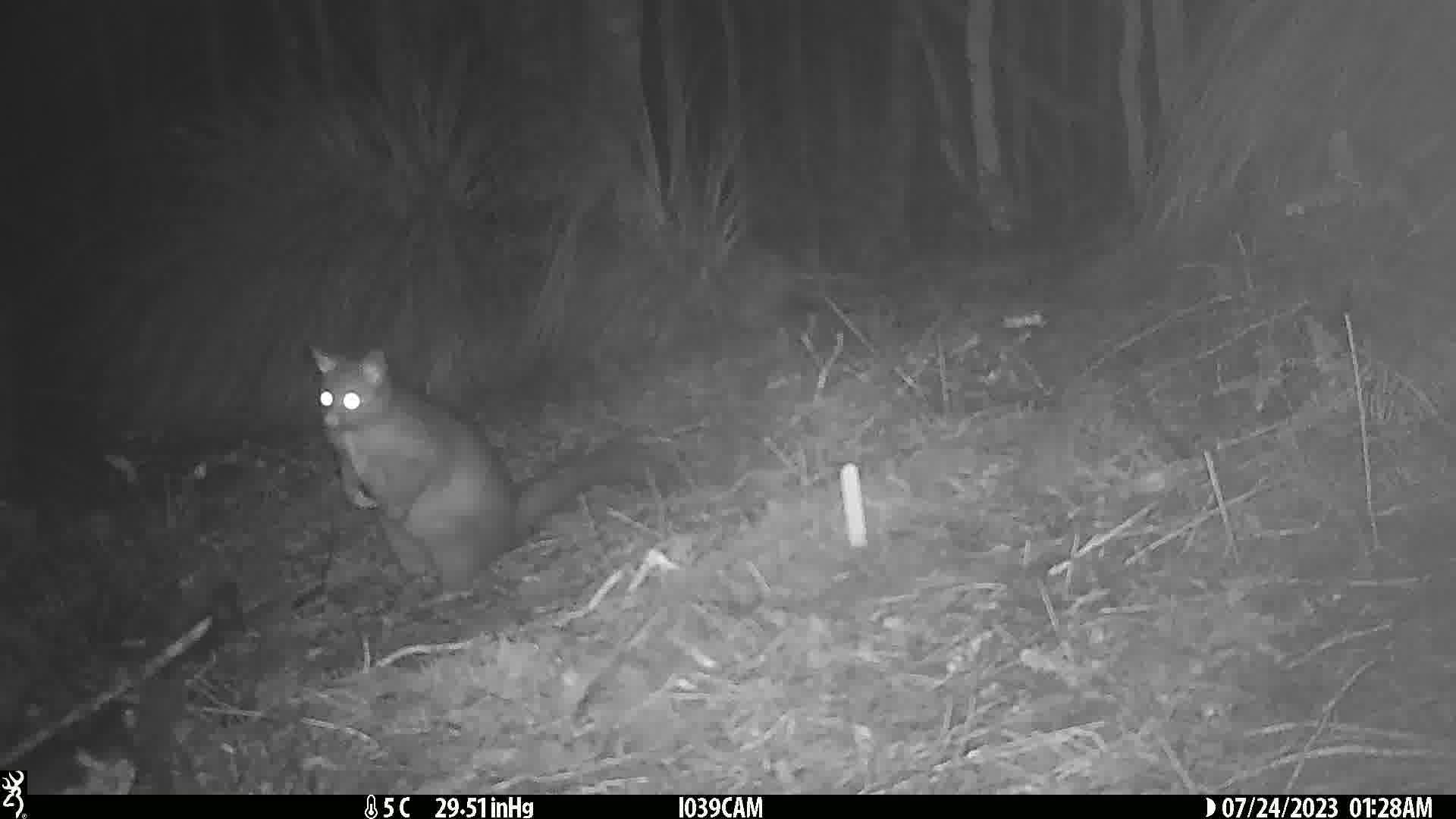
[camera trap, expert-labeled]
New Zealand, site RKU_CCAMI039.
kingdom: Animalia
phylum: Chordata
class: Mammalia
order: Diprotodontia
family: Phalangeridae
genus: Trichosurus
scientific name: Trichosurus vulpecula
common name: common brushtail possum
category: possum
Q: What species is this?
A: Possum (common brushtail possum) (Trichosurus vulpecula).